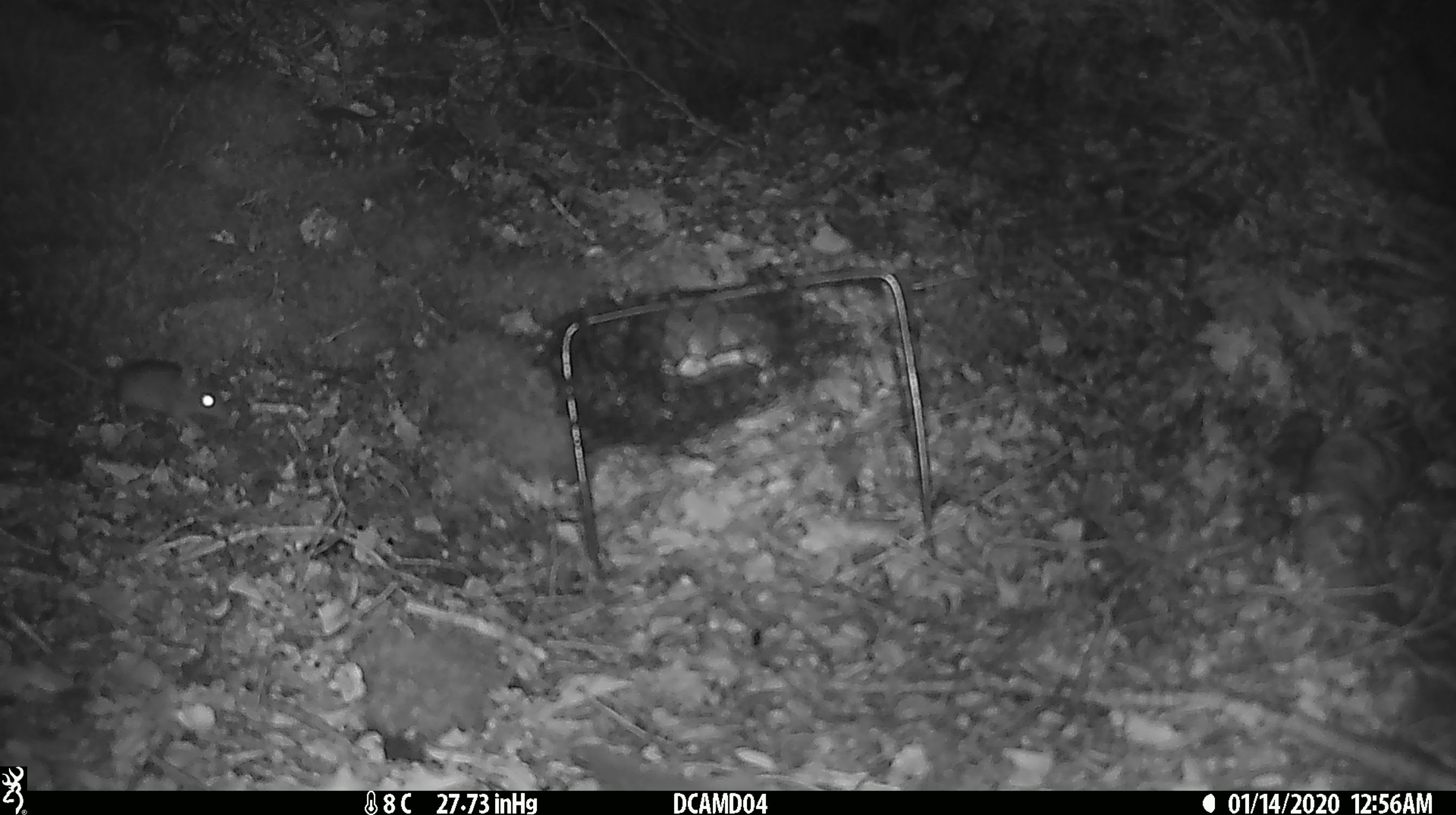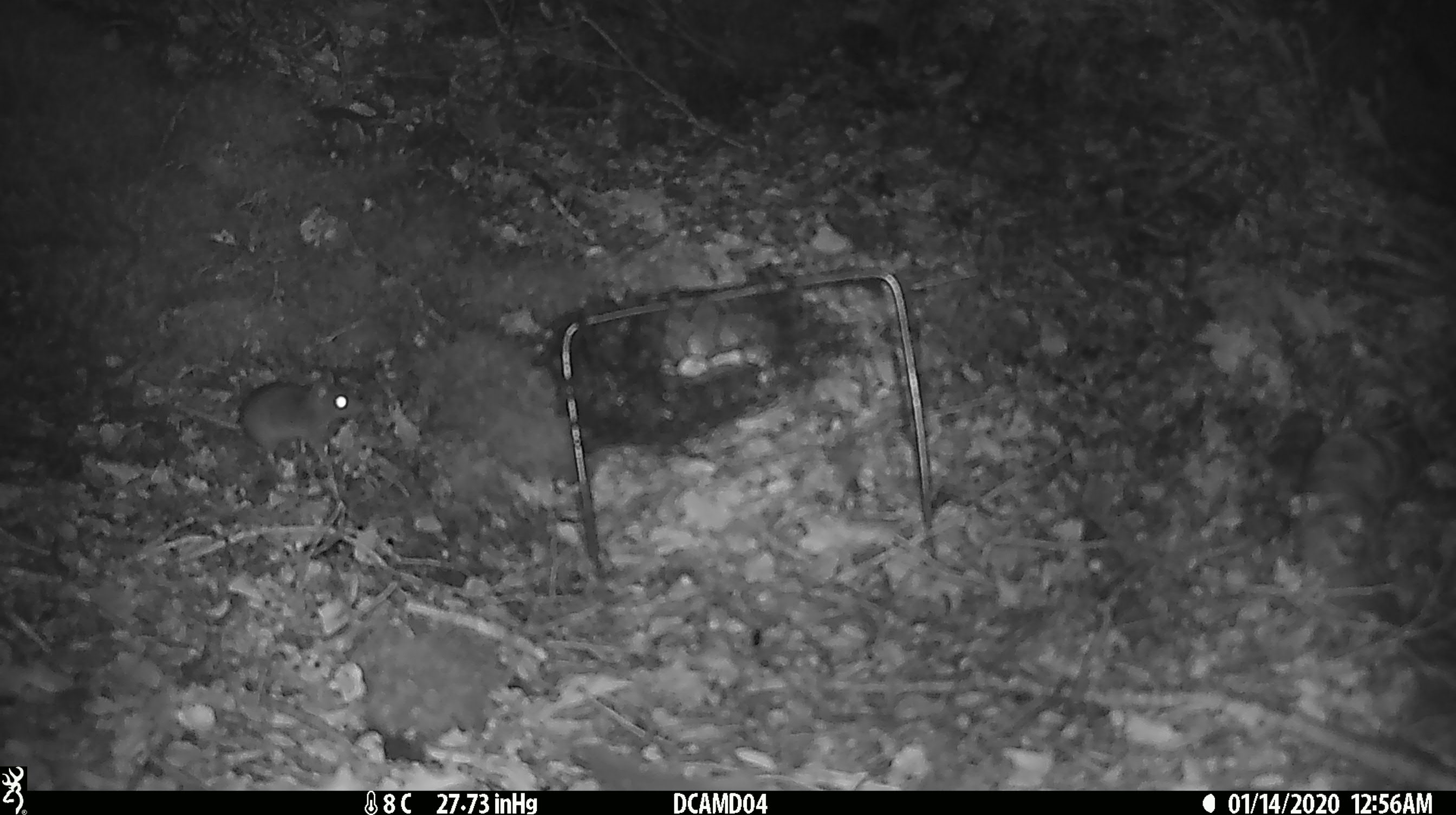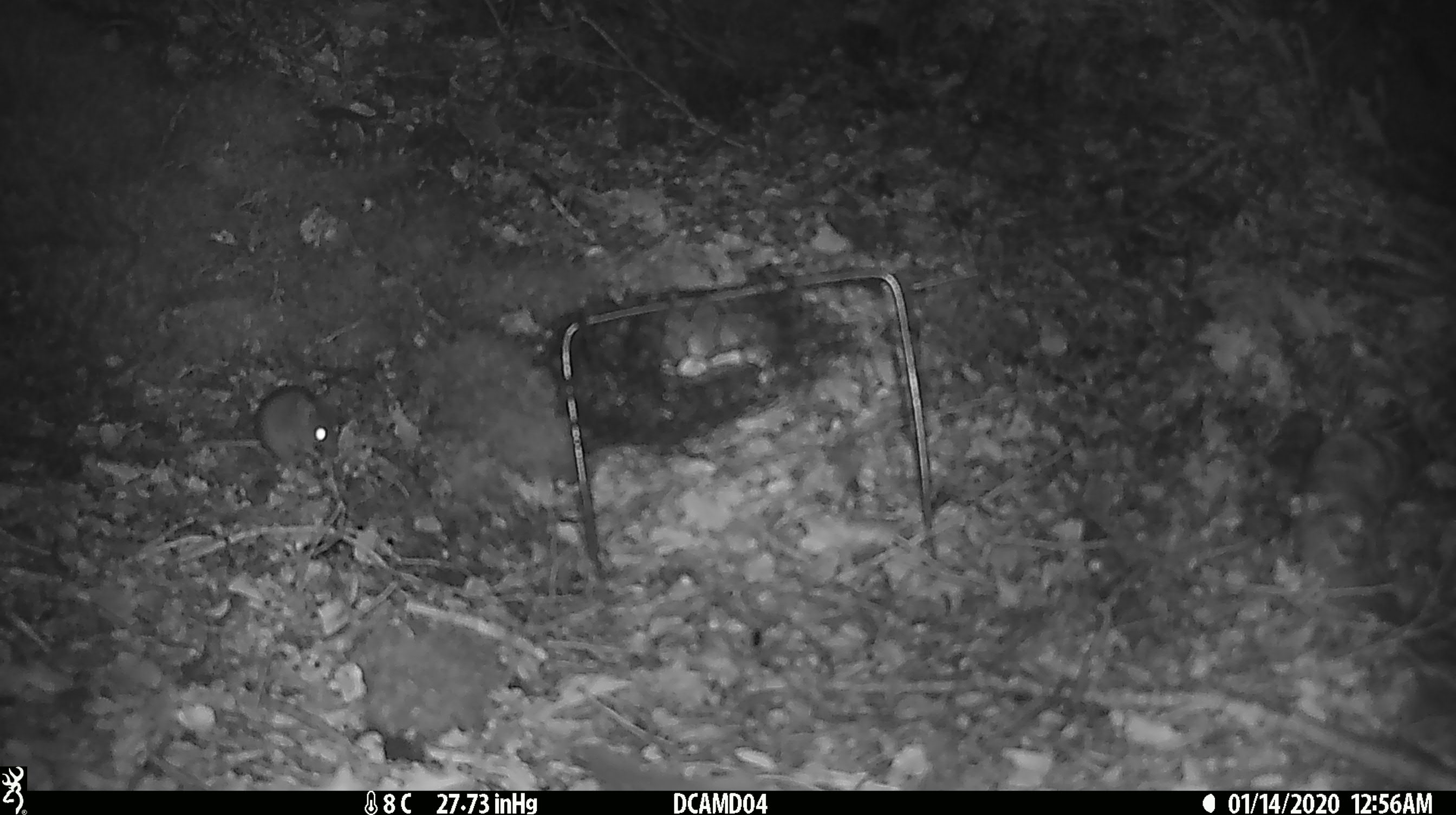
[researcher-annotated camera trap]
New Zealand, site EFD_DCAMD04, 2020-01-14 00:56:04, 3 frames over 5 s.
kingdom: Animalia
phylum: Chordata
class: Mammalia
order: Rodentia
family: Muridae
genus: Mus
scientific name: Mus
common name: mouse